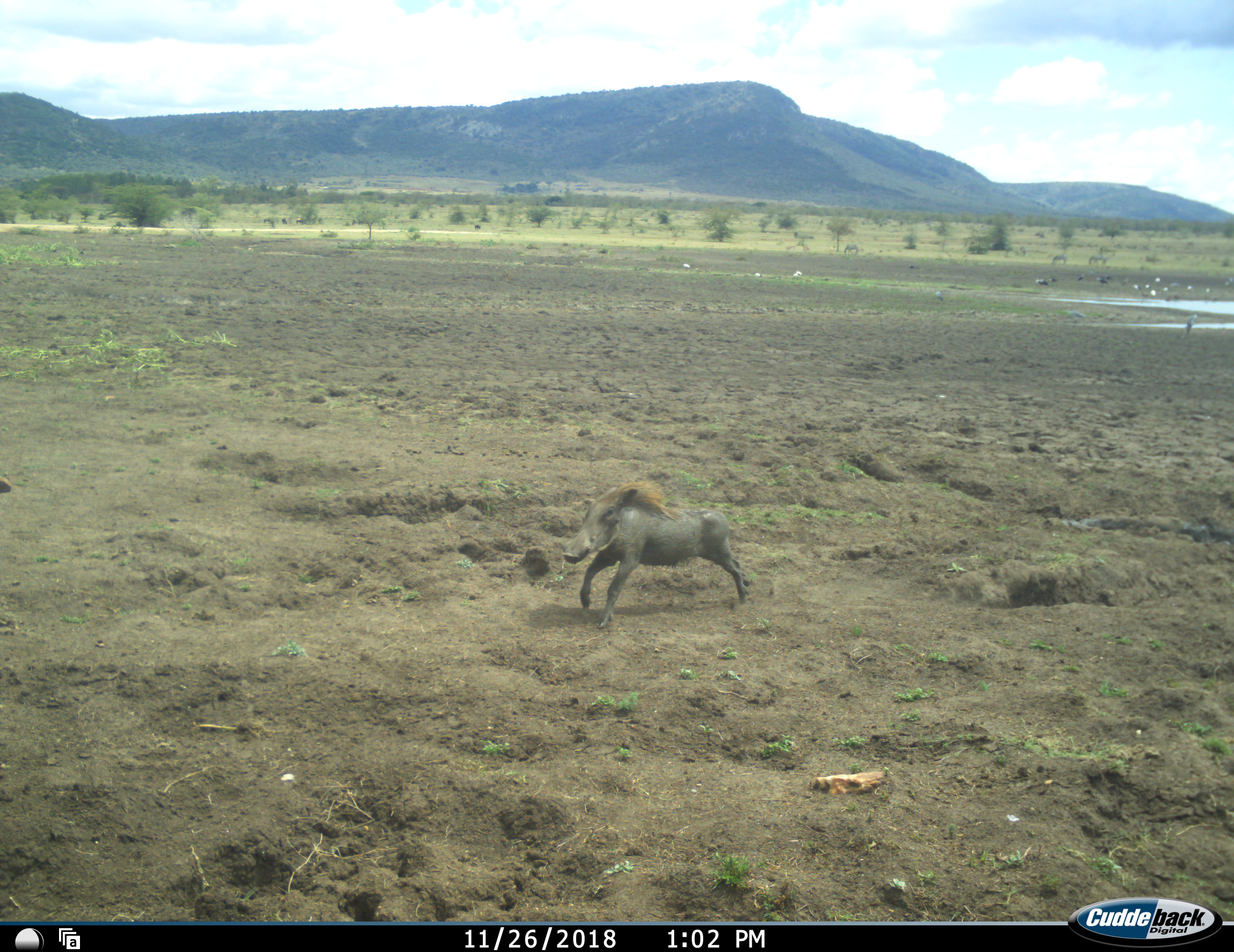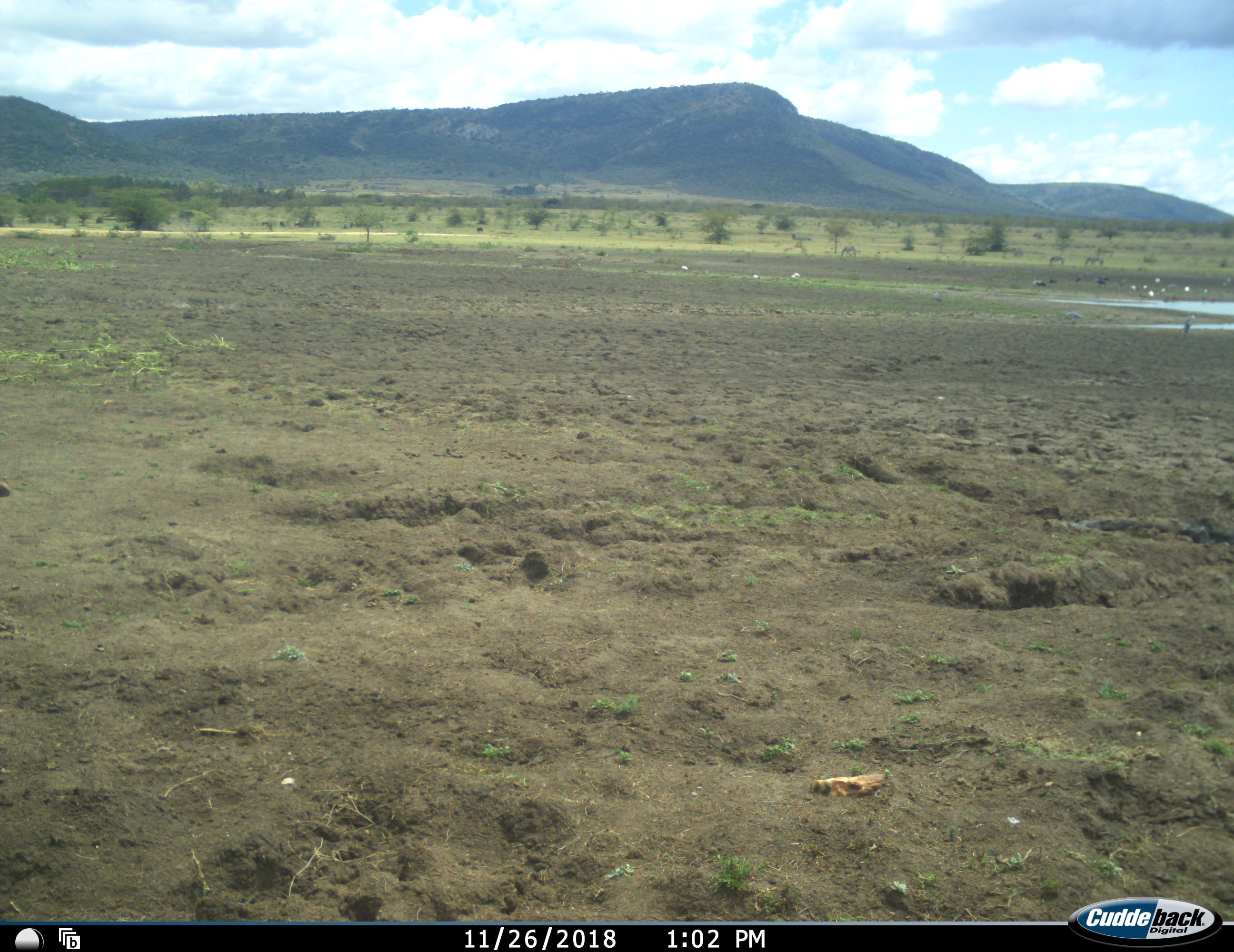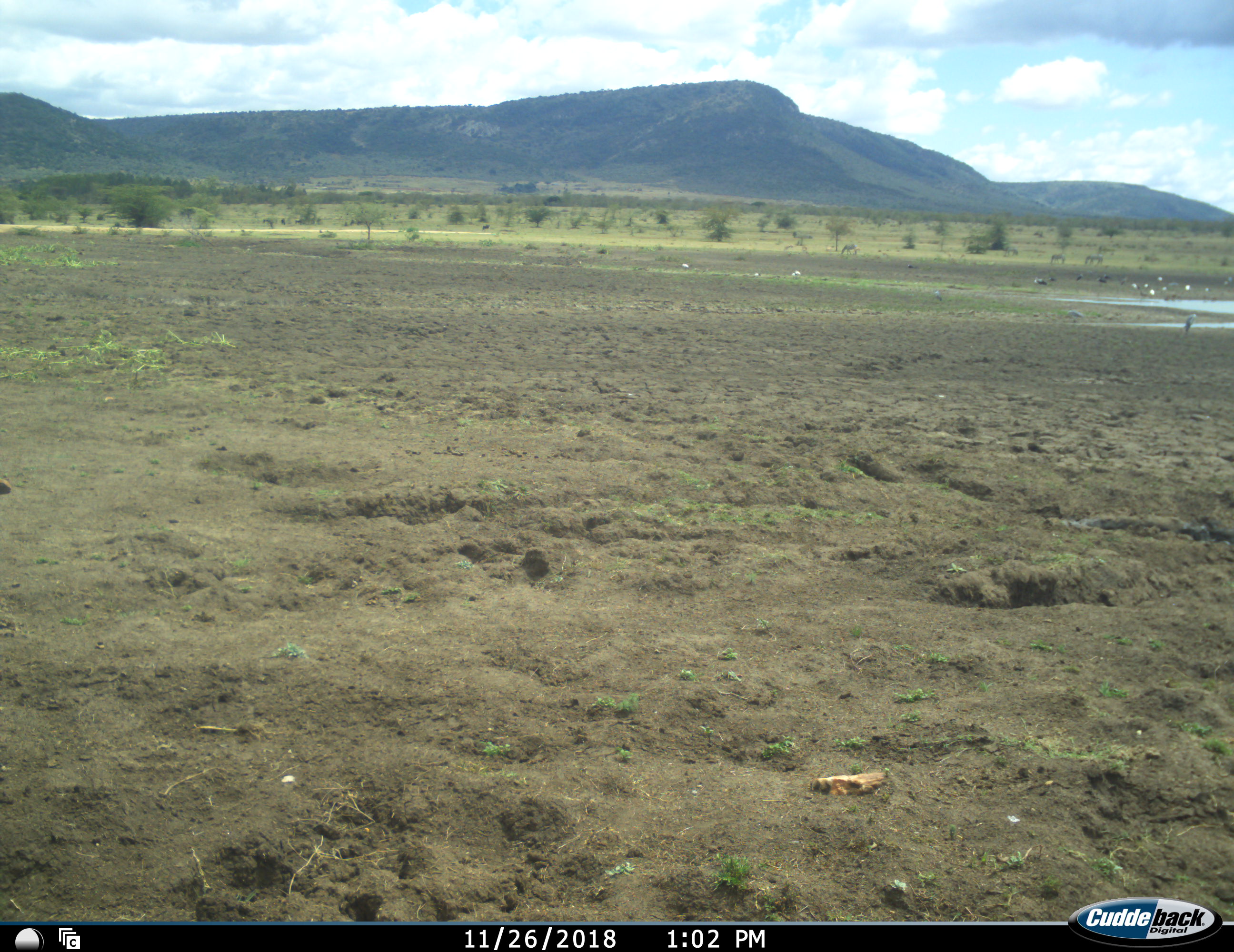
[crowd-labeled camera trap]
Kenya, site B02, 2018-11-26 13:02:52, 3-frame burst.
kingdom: Animalia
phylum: Chordata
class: Mammalia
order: Artiodactyla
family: Suidae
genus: Phacochoerus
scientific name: Phacochoerus africanus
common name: warthog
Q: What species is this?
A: Warthog (Phacochoerus africanus).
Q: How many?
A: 1.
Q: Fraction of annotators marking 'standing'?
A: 0%.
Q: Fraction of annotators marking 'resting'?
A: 0%.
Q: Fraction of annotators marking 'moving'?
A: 100%.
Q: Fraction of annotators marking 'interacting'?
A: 0%.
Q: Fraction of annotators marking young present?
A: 10%.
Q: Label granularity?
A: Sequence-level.